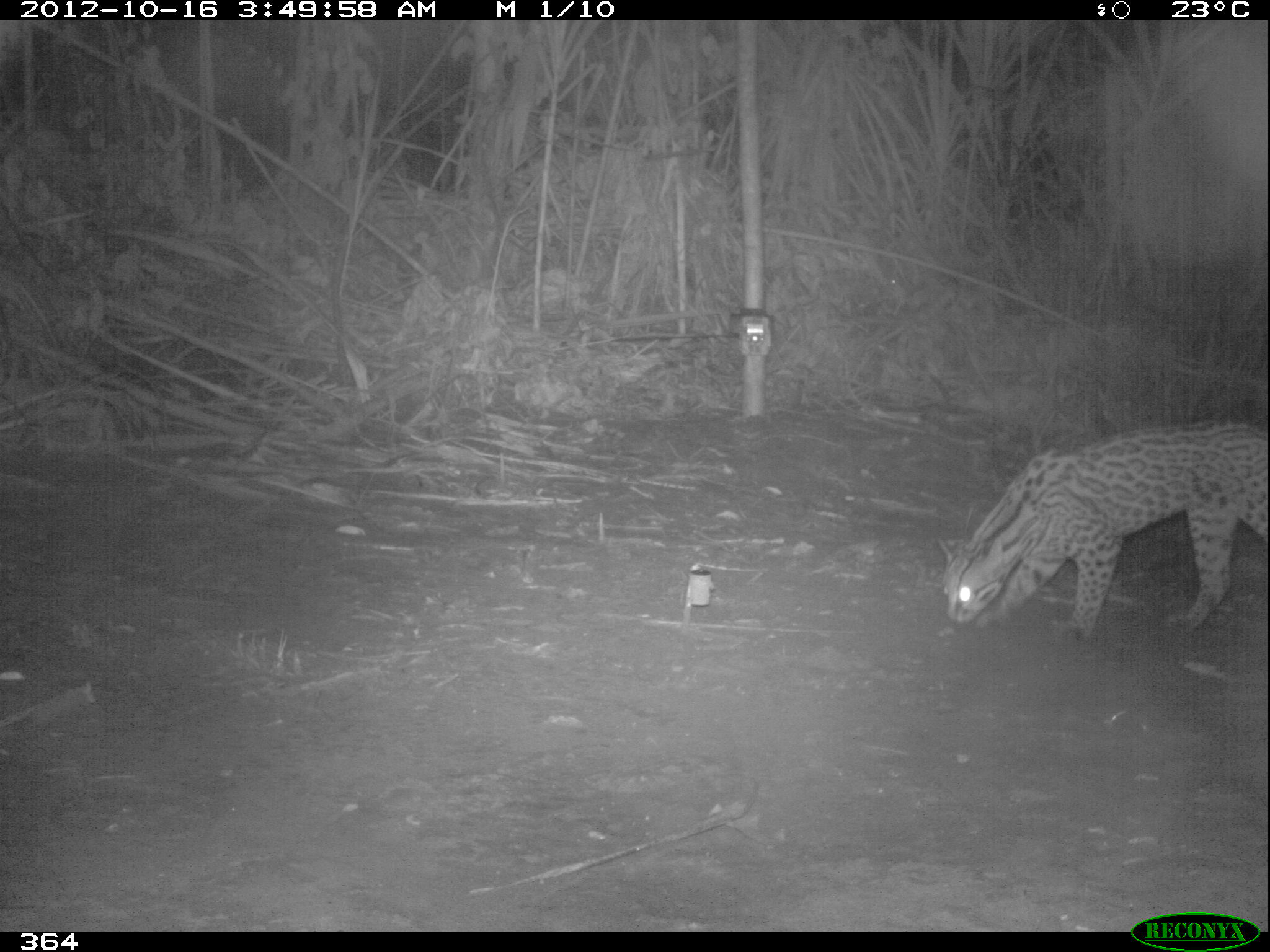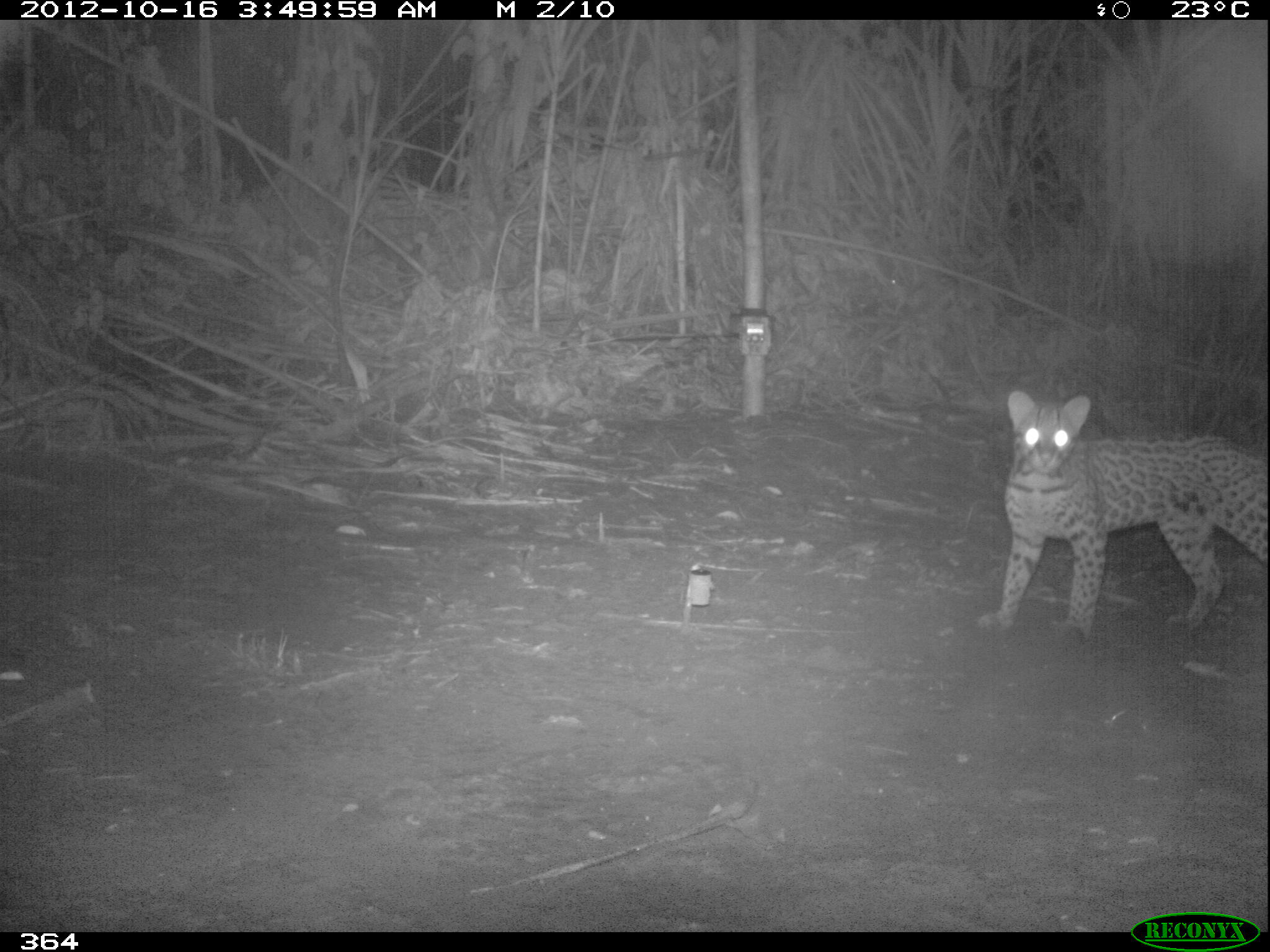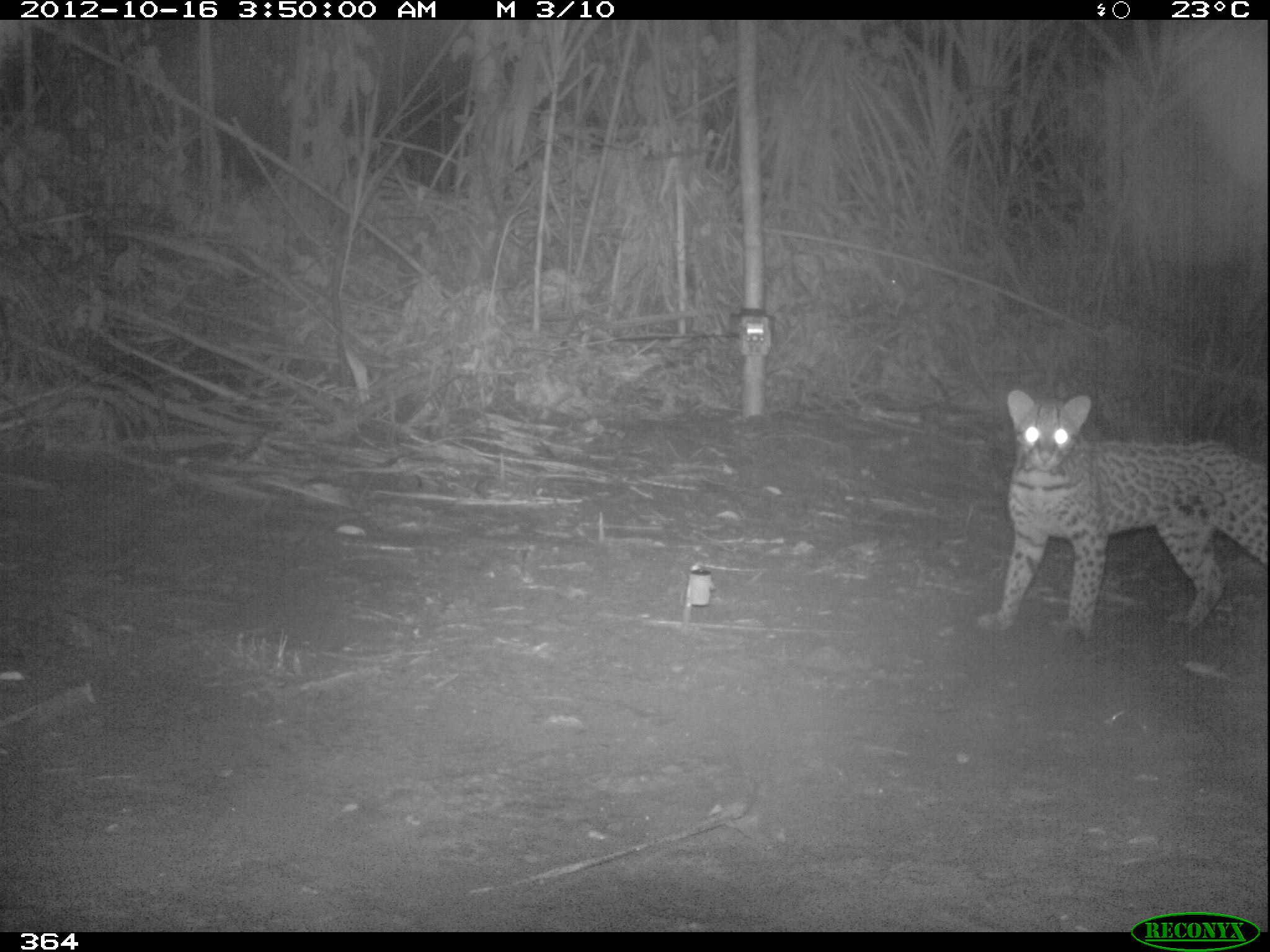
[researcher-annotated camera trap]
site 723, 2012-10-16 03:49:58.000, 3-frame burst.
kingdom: Animalia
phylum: Chordata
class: Mammalia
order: Carnivora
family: Felidae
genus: Leopardus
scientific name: Leopardus pardalis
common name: ocelot